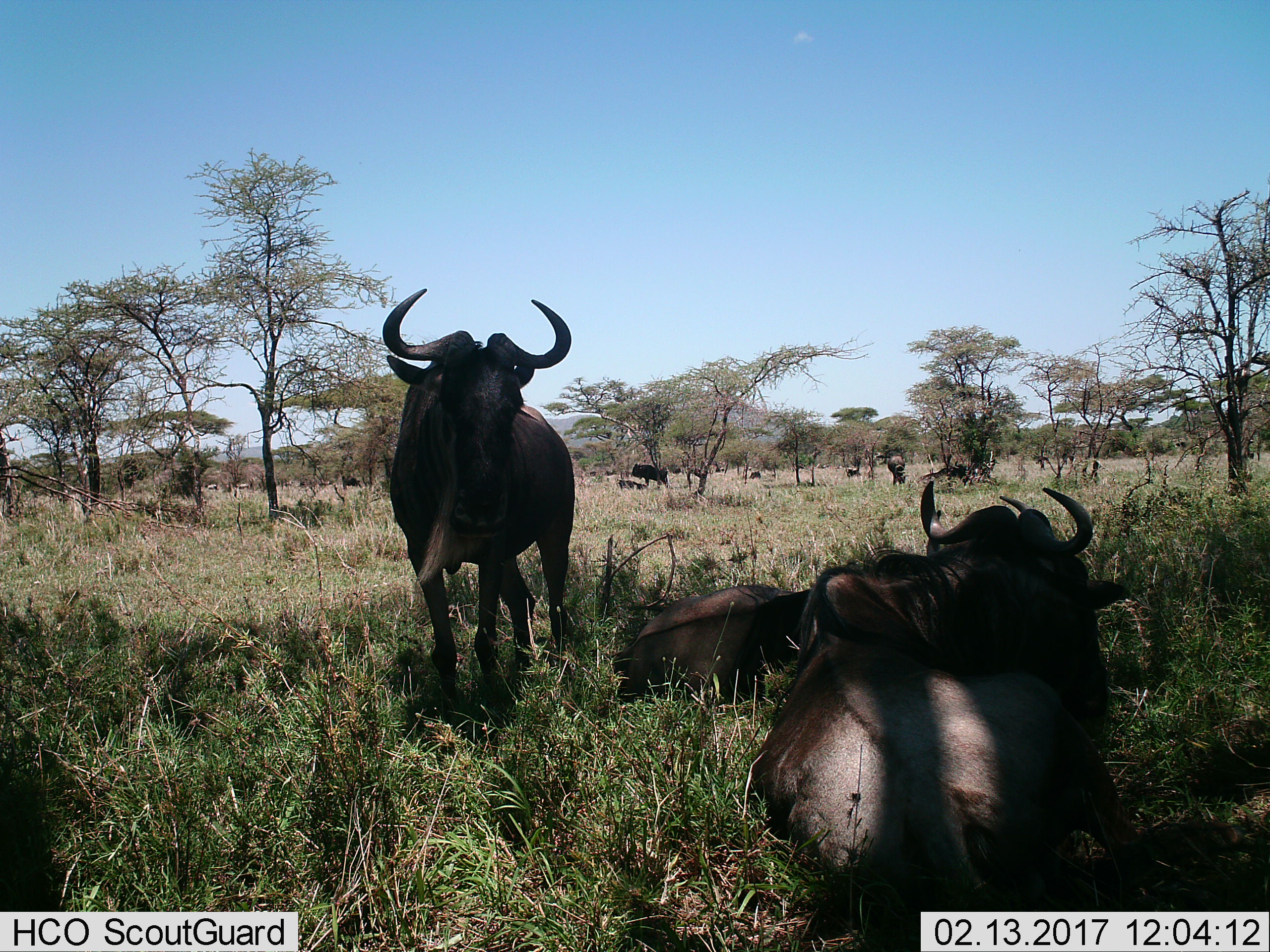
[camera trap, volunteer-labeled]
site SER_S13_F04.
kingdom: Animalia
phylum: Chordata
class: Mammalia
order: Artiodactyla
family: Bovidae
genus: Connochaetes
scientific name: Connochaetes taurinus taurinus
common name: blue wildebeest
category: wildebeestblue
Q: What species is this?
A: Wildebeestblue (blue wildebeest) (Connochaetes taurinus taurinus).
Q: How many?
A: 10.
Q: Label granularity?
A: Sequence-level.